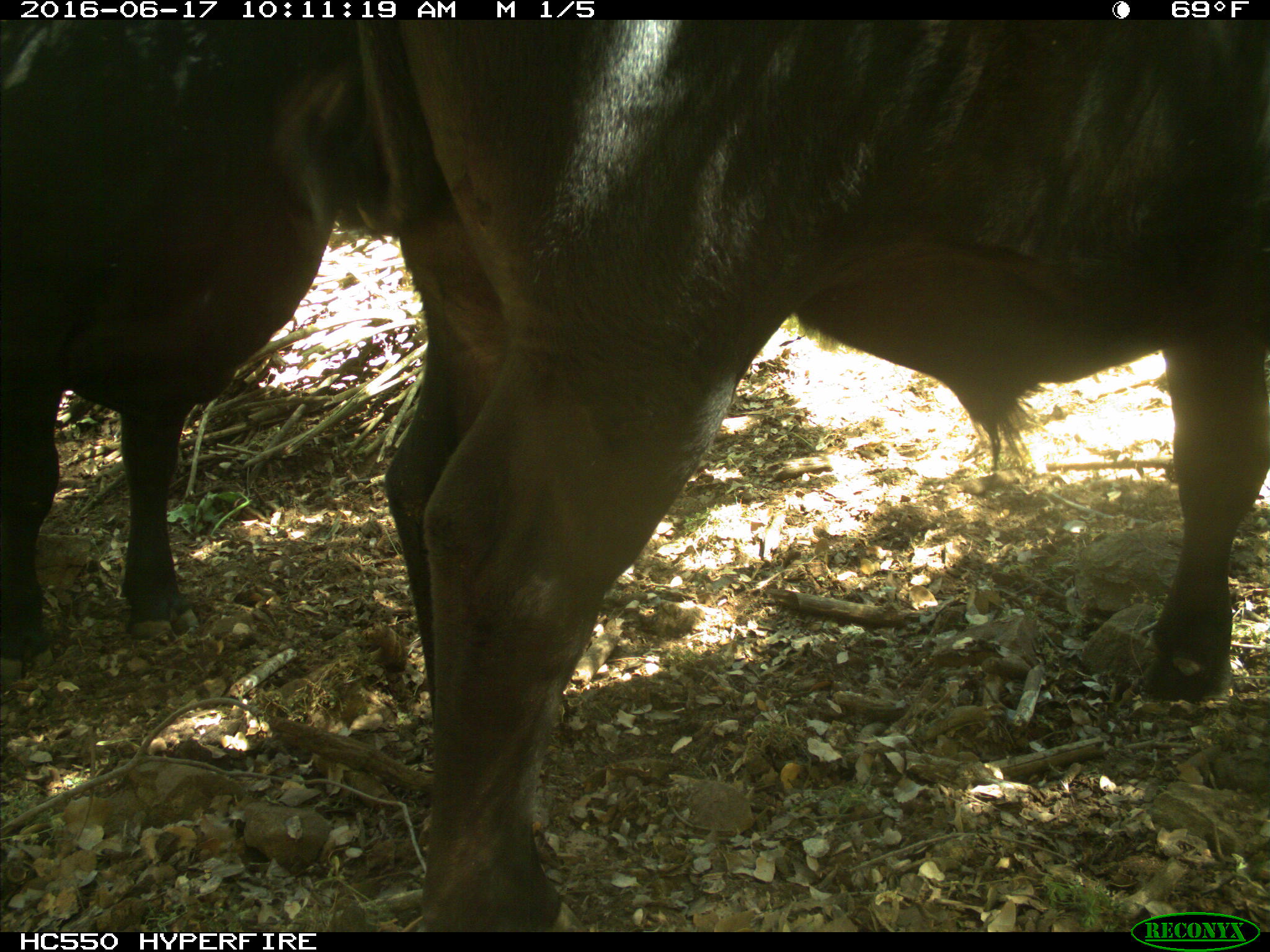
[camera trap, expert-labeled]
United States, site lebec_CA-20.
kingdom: Animalia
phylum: Chordata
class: Mammalia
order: Artiodactyla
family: Bovidae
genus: Bos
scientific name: Bos taurus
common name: domestic cow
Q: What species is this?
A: Bos taurus (domestic cow).